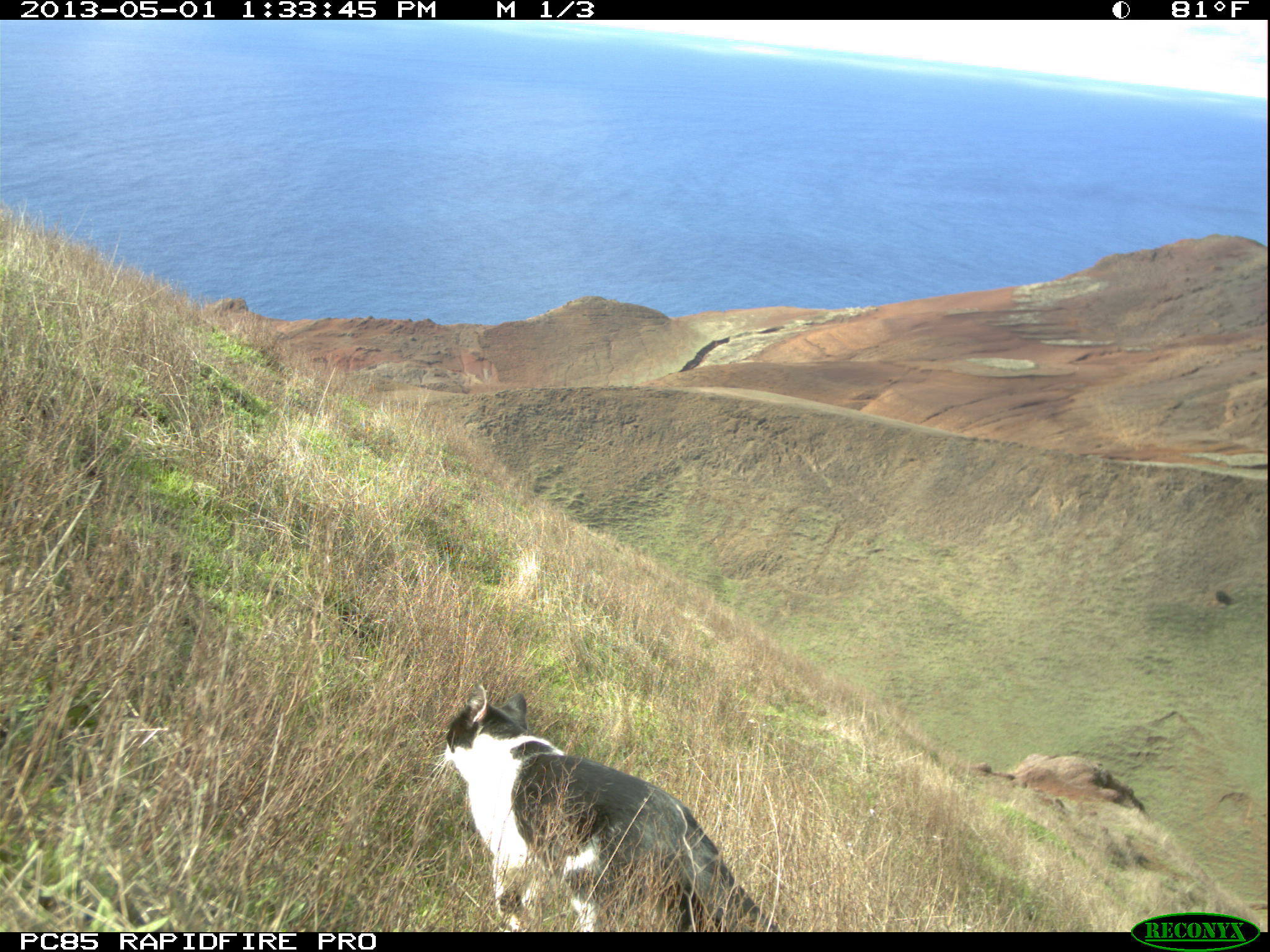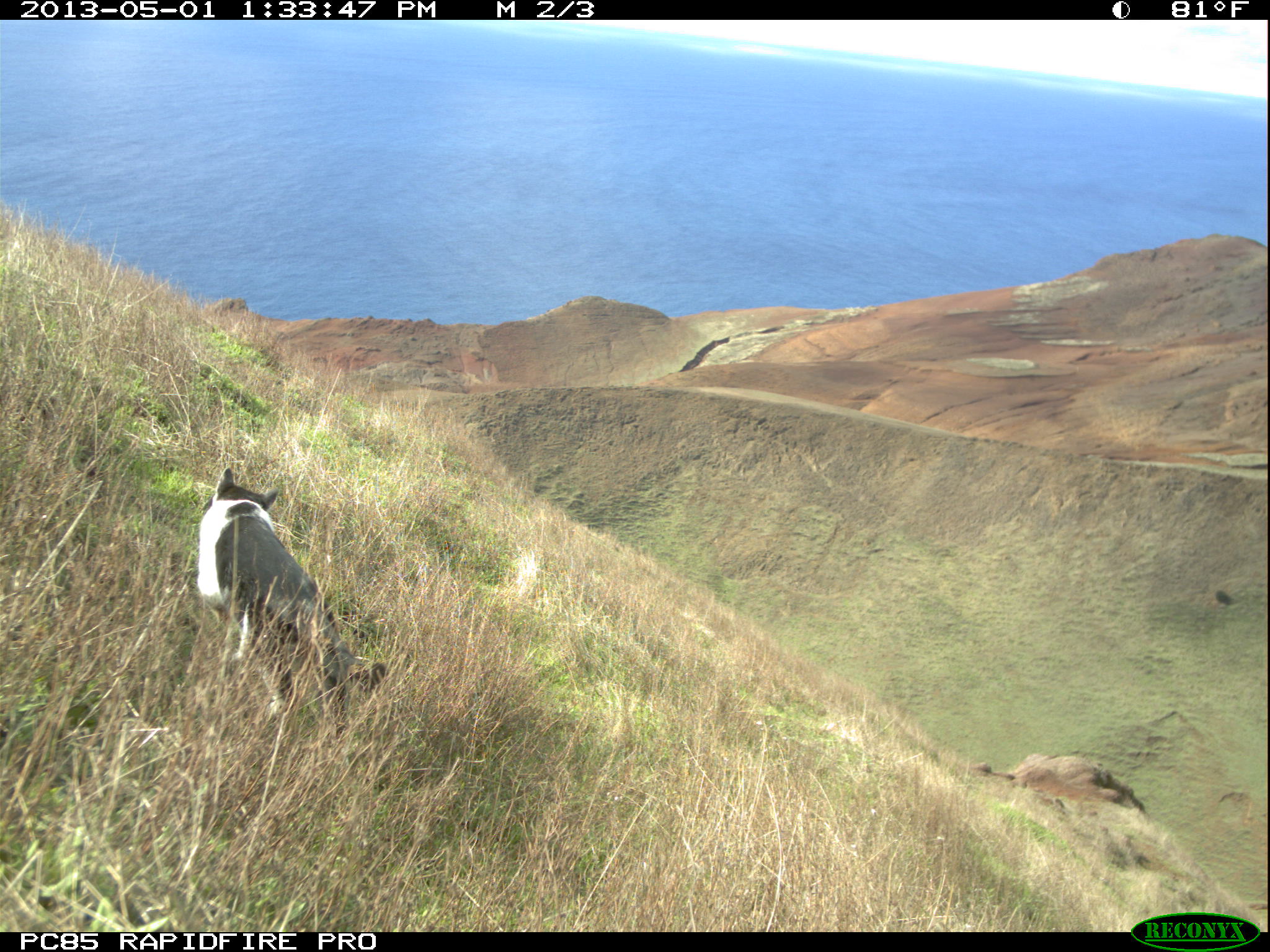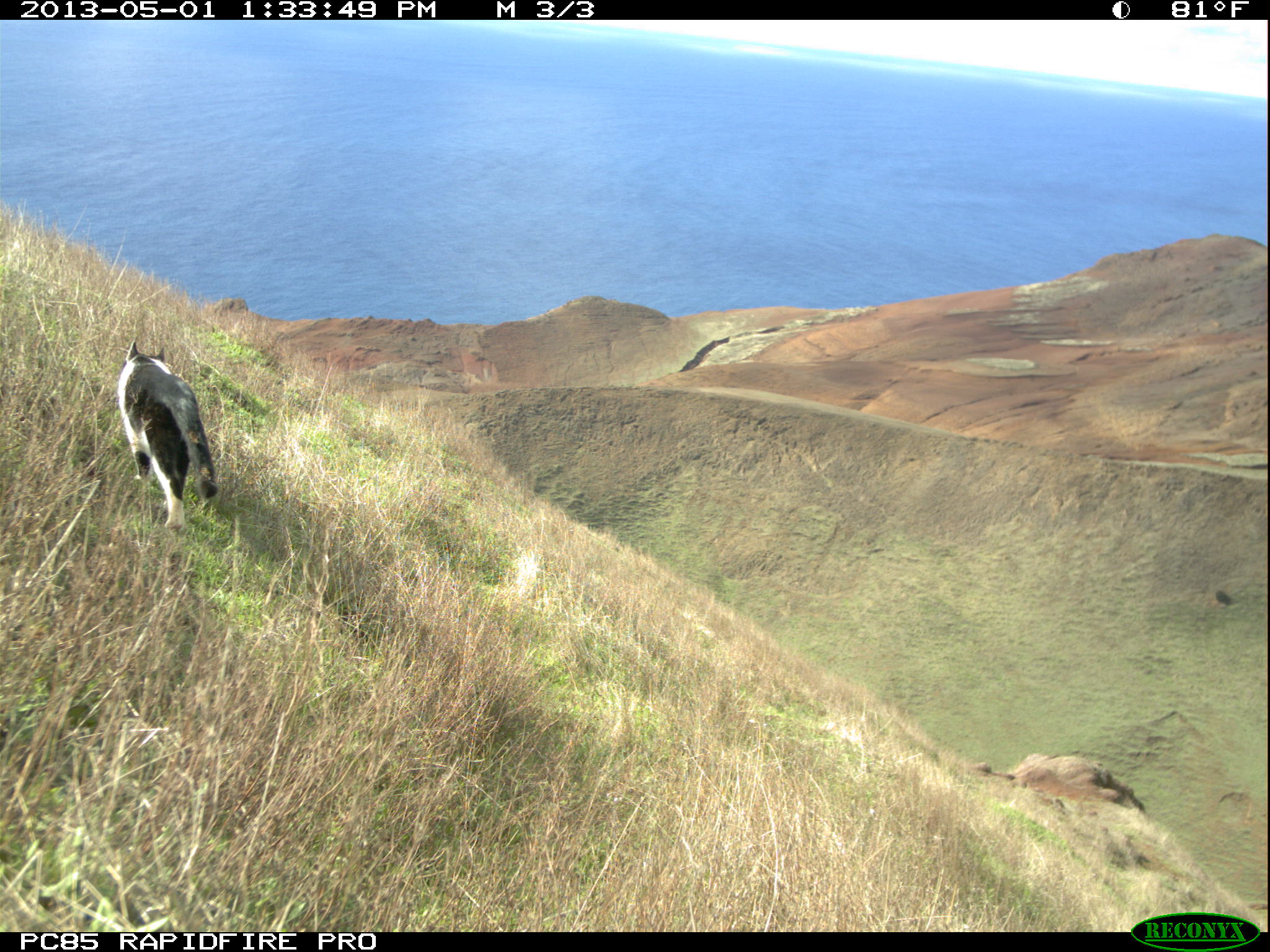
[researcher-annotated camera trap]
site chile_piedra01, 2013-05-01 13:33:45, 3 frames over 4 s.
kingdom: Animalia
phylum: Chordata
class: Mammalia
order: Carnivora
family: Felidae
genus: Felis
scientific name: Felis catus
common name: cat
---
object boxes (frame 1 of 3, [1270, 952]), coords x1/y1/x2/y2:
cat: 435/688/788/932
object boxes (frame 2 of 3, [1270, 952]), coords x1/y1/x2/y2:
cat: 191/469/388/738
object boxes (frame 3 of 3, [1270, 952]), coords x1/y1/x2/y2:
cat: 114/341/221/534